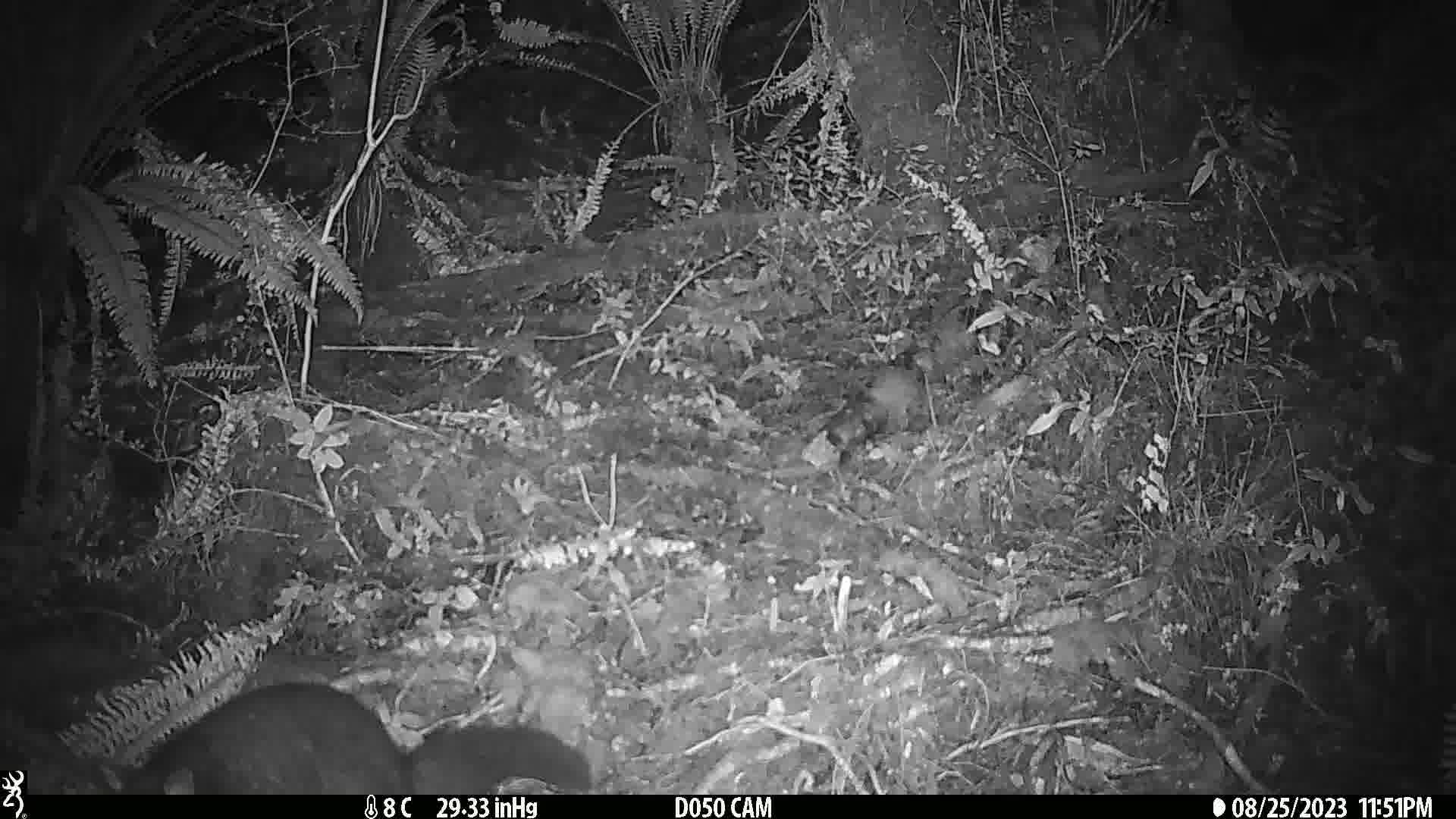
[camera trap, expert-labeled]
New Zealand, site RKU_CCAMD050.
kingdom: Animalia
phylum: Chordata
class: Mammalia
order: Diprotodontia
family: Phalangeridae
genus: Trichosurus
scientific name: Trichosurus vulpecula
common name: common brushtail possum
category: possum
Possum (common brushtail possum) (Trichosurus vulpecula).